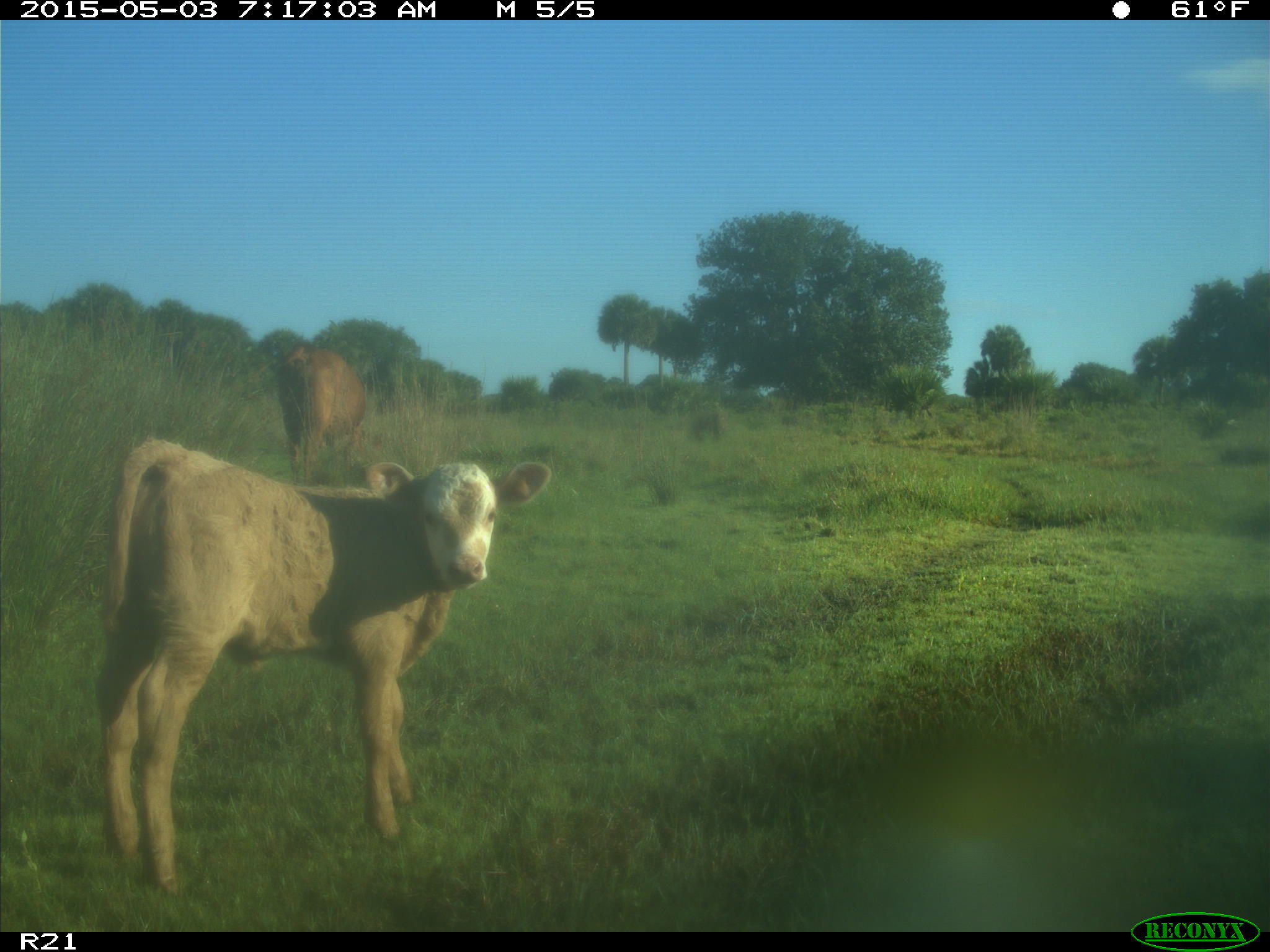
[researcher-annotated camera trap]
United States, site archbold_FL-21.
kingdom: Animalia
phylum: Chordata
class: Mammalia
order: Artiodactyla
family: Bovidae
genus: Bos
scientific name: Bos taurus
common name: domestic cow